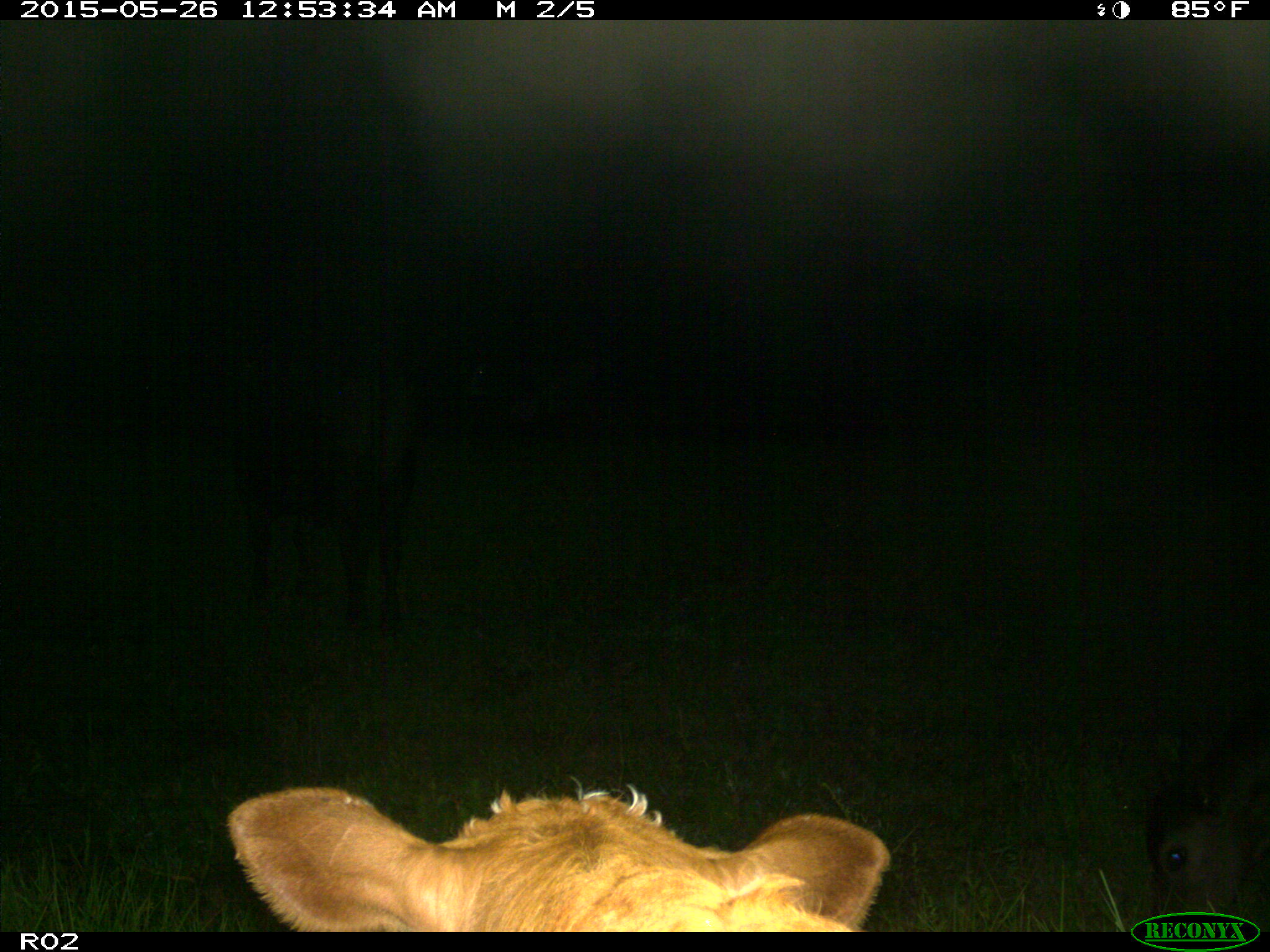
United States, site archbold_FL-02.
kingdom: Animalia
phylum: Chordata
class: Mammalia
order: Artiodactyla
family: Bovidae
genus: Bos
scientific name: Bos taurus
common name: domestic cow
Bos taurus (domestic cow).